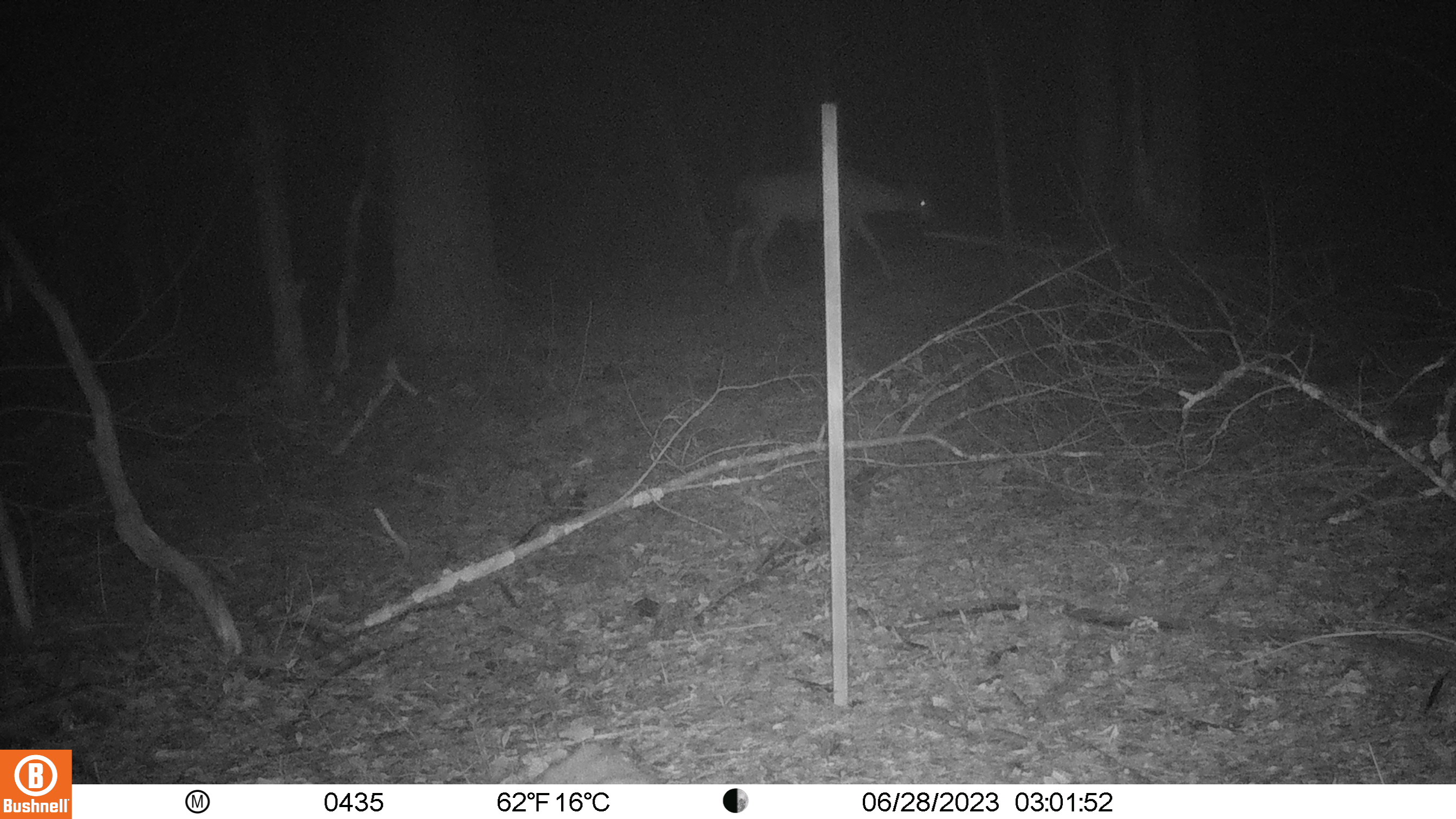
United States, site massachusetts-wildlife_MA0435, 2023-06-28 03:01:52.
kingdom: Animalia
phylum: Chordata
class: Mammalia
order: Artiodactyla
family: Cervidae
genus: Odocoileus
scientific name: Odocoileus virginianus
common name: white-tailed deer